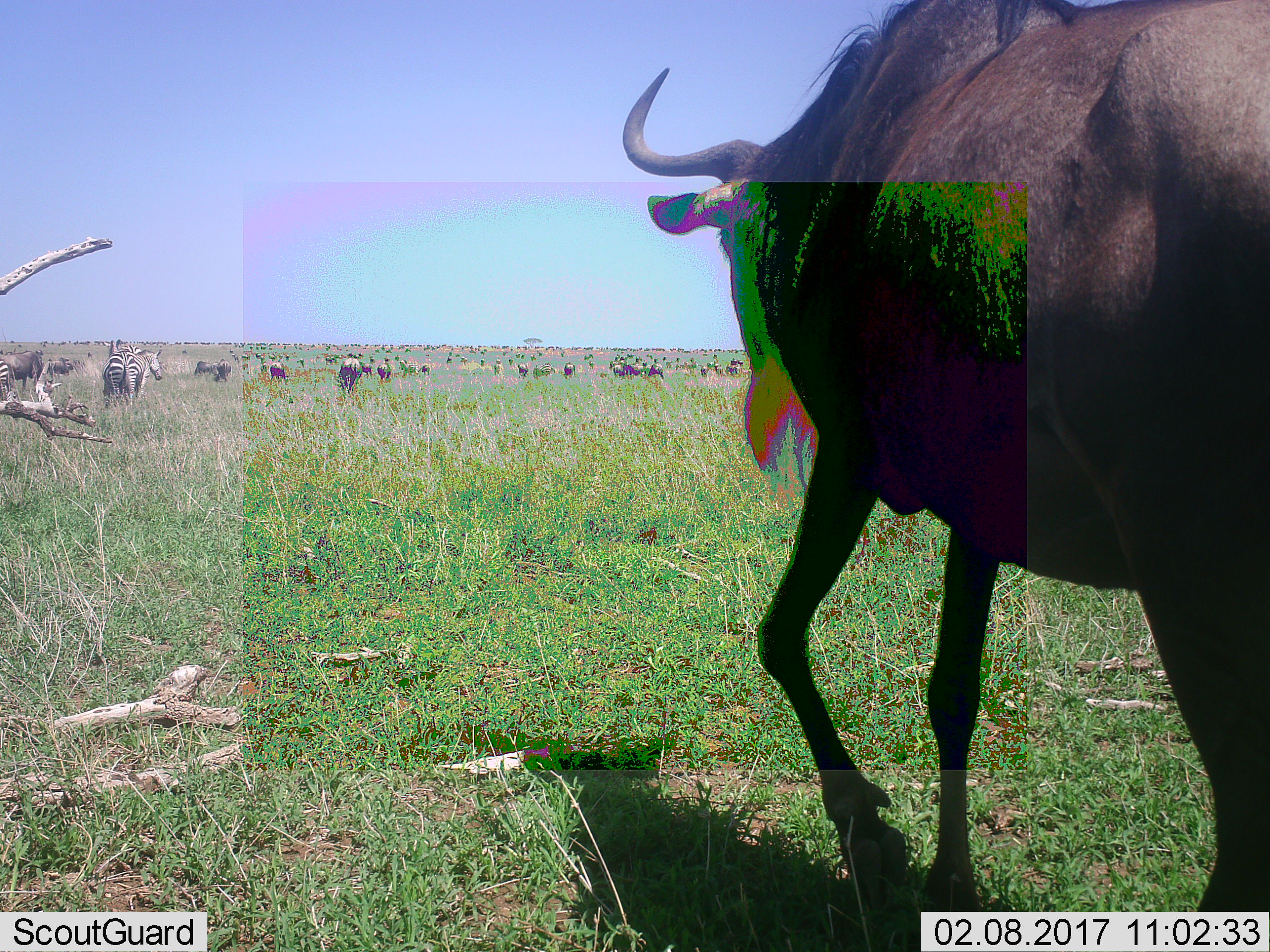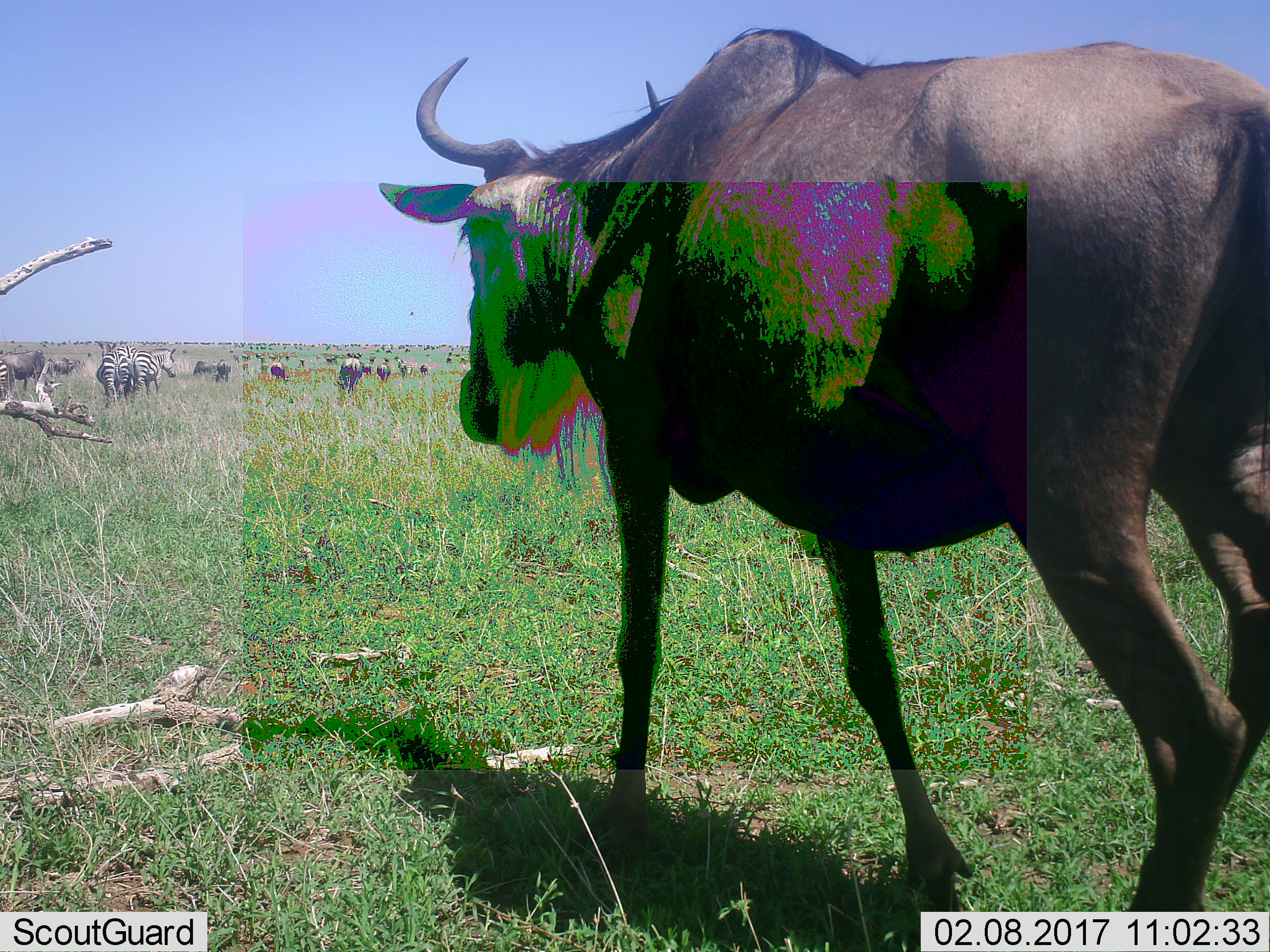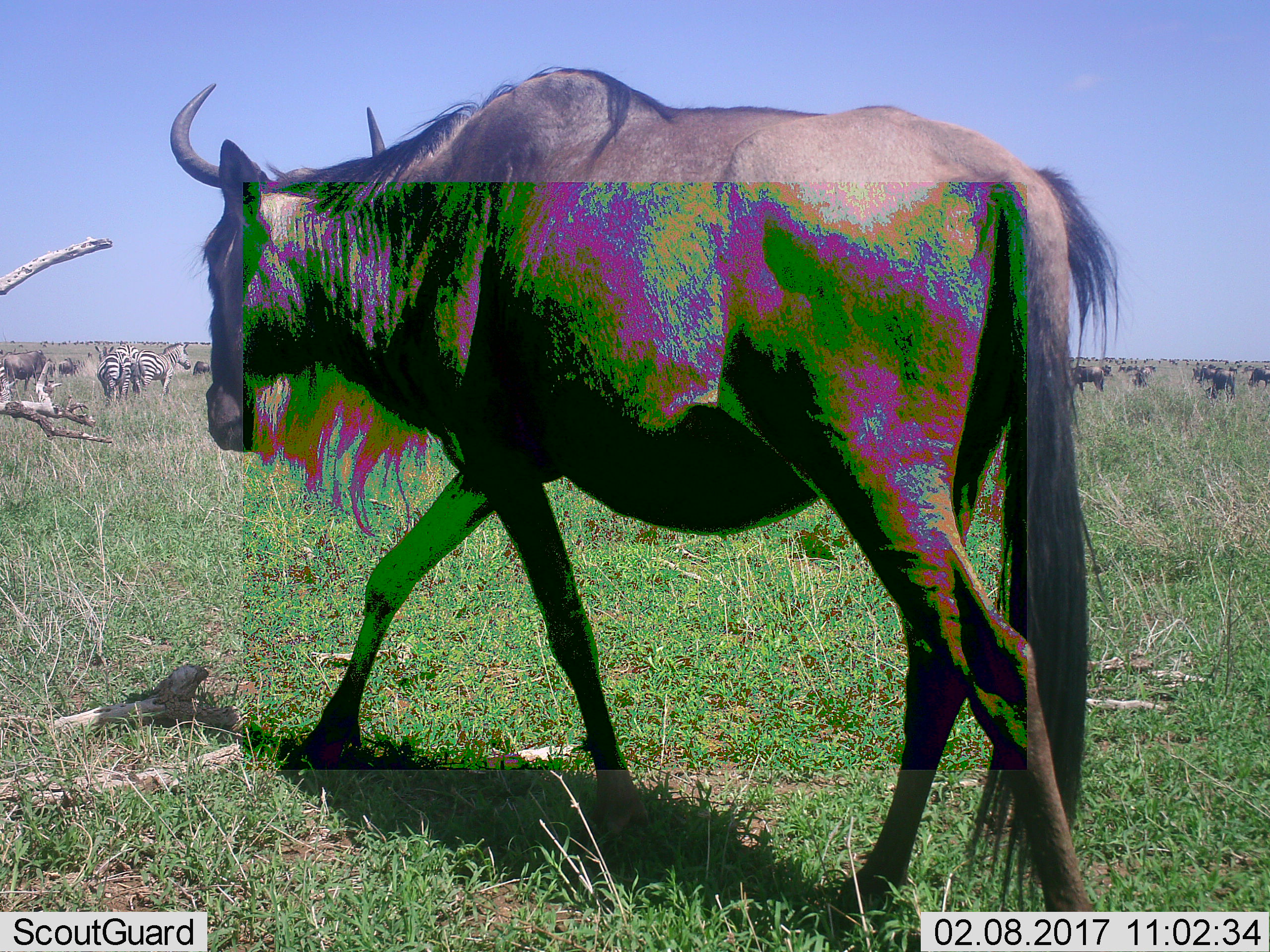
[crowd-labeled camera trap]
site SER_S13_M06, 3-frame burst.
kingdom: Animalia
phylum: Chordata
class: Mammalia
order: Artiodactyla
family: Bovidae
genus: Connochaetes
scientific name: Connochaetes taurinus taurinus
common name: blue wildebeest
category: wildebeestblue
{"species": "wildebeestblue (blue wildebeest) (Connochaetes taurinus taurinus)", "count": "11-50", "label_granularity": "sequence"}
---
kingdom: Animalia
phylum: Chordata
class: Mammalia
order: Perissodactyla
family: Equidae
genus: Equus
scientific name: Equus quagga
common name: plains zebra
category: zebraplains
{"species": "zebraplains (plains zebra) (Equus quagga)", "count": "3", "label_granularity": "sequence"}